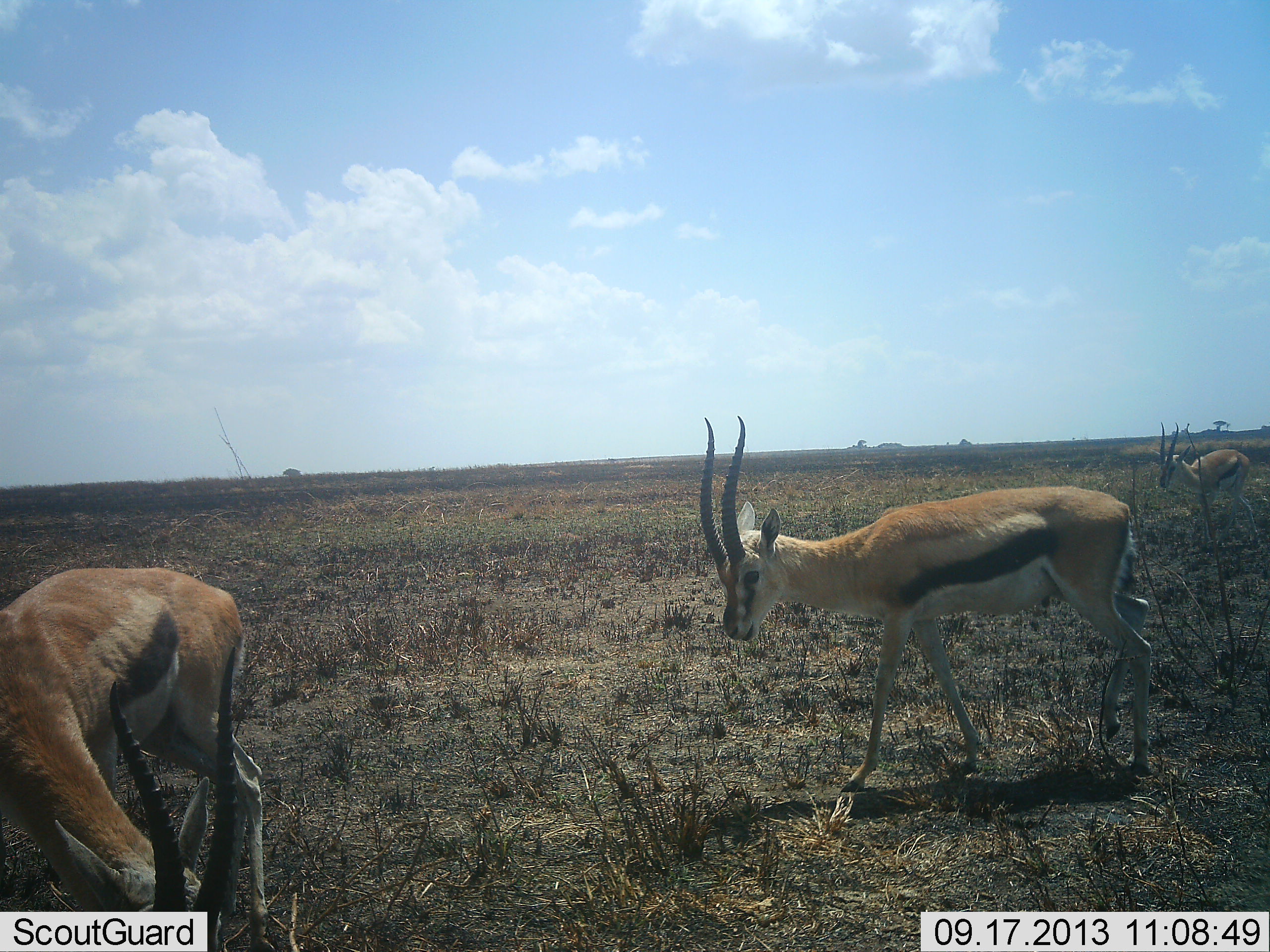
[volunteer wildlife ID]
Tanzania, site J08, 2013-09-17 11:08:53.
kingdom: Animalia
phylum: Chordata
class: Mammalia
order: Artiodactyla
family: Bovidae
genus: Eudorcas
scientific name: Eudorcas thomsonii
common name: thomson's gazelle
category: gazellethomsons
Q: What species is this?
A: Gazellethomsons (thomson's gazelle) (Eudorcas thomsonii).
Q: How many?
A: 3.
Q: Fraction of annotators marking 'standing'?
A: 50%.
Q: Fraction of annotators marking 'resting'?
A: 3%.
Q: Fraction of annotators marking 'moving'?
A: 53%.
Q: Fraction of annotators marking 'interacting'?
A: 0%.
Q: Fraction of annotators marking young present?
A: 0%.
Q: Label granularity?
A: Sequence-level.